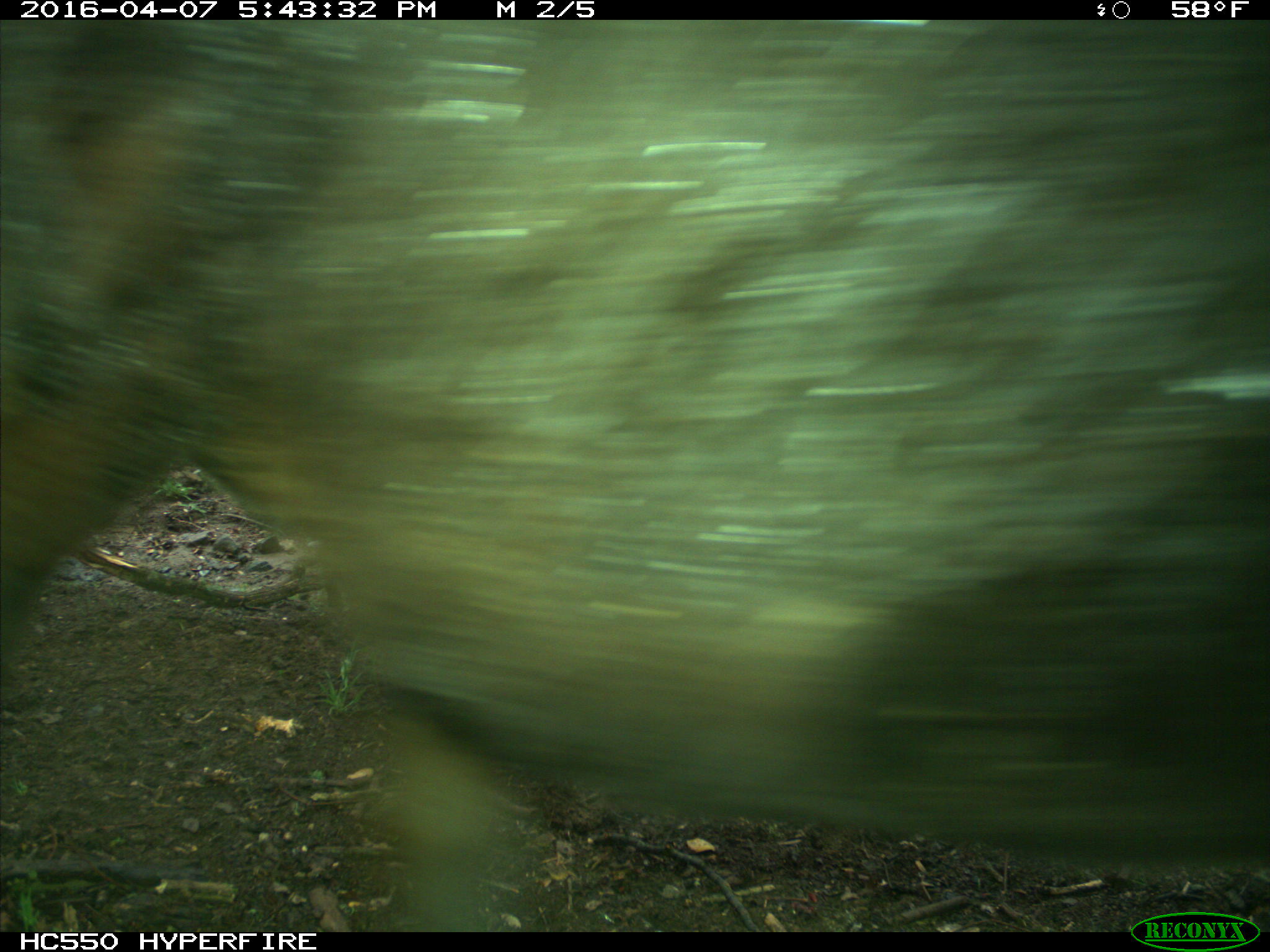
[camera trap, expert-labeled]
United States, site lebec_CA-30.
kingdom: Animalia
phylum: Chordata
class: Mammalia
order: Artiodactyla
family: Bovidae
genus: Bos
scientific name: Bos taurus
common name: domestic cow